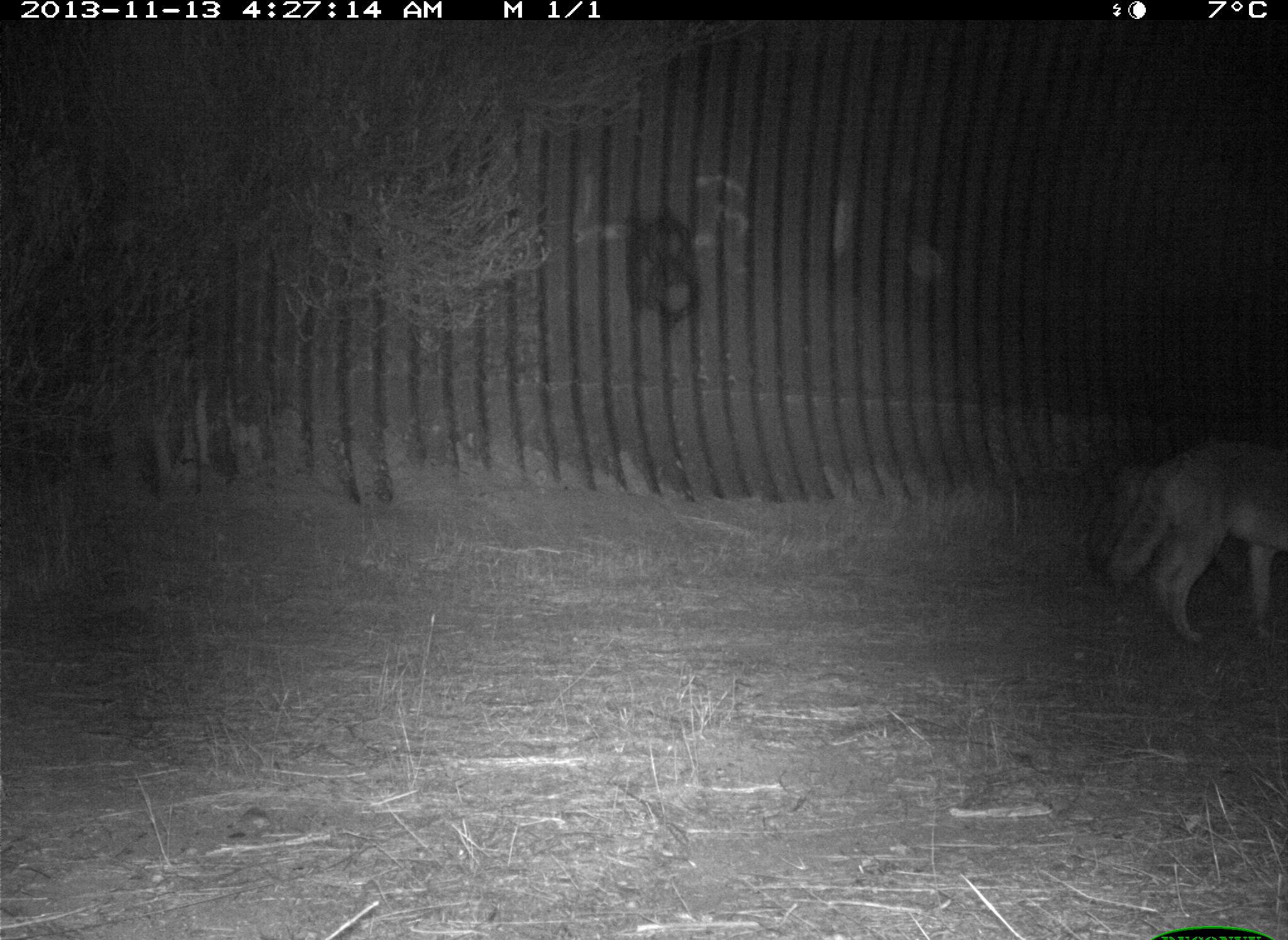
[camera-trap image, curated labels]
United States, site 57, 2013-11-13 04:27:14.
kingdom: Animalia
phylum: Chordata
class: Mammalia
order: Carnivora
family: Canidae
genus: Canis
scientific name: Canis latrans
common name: coyote